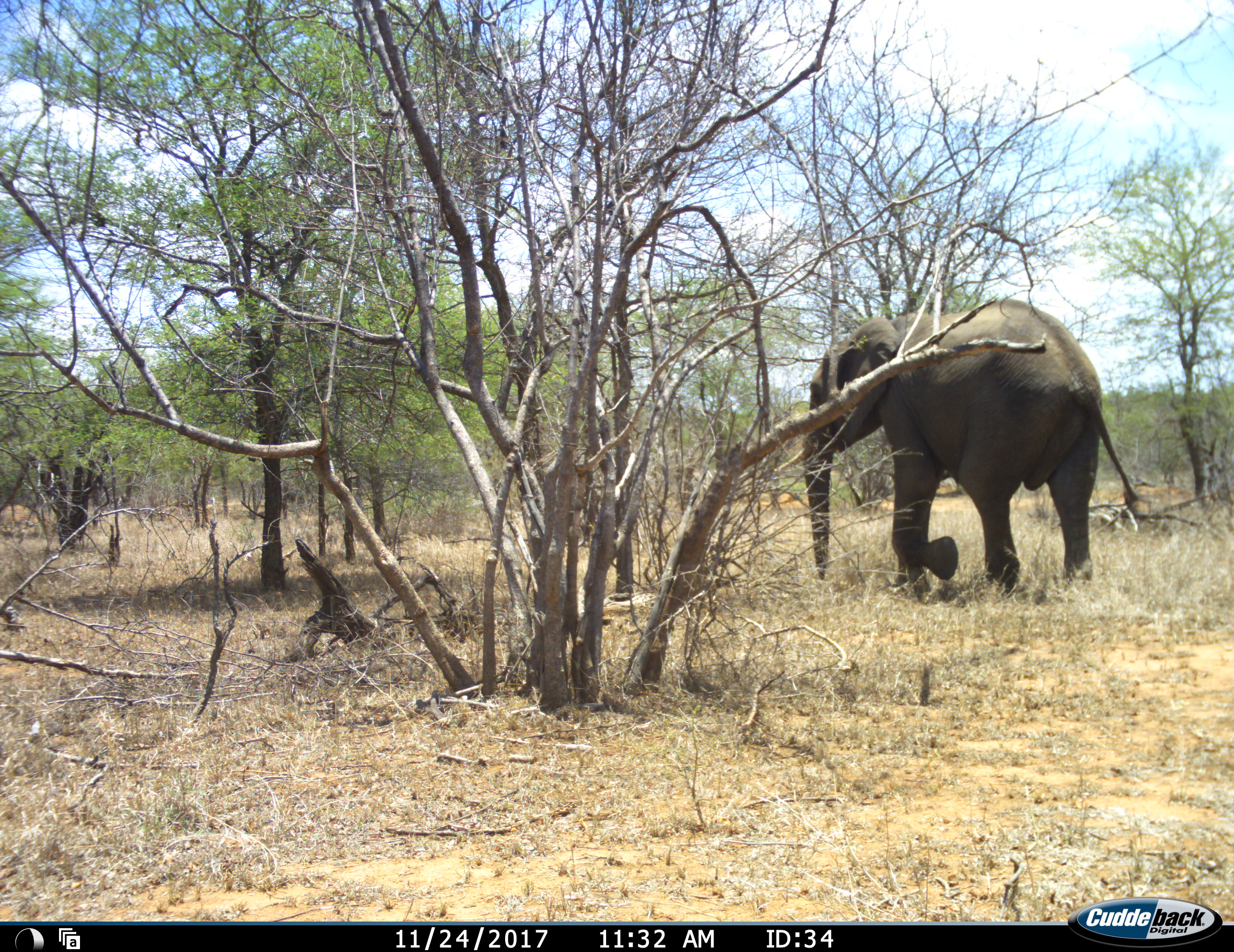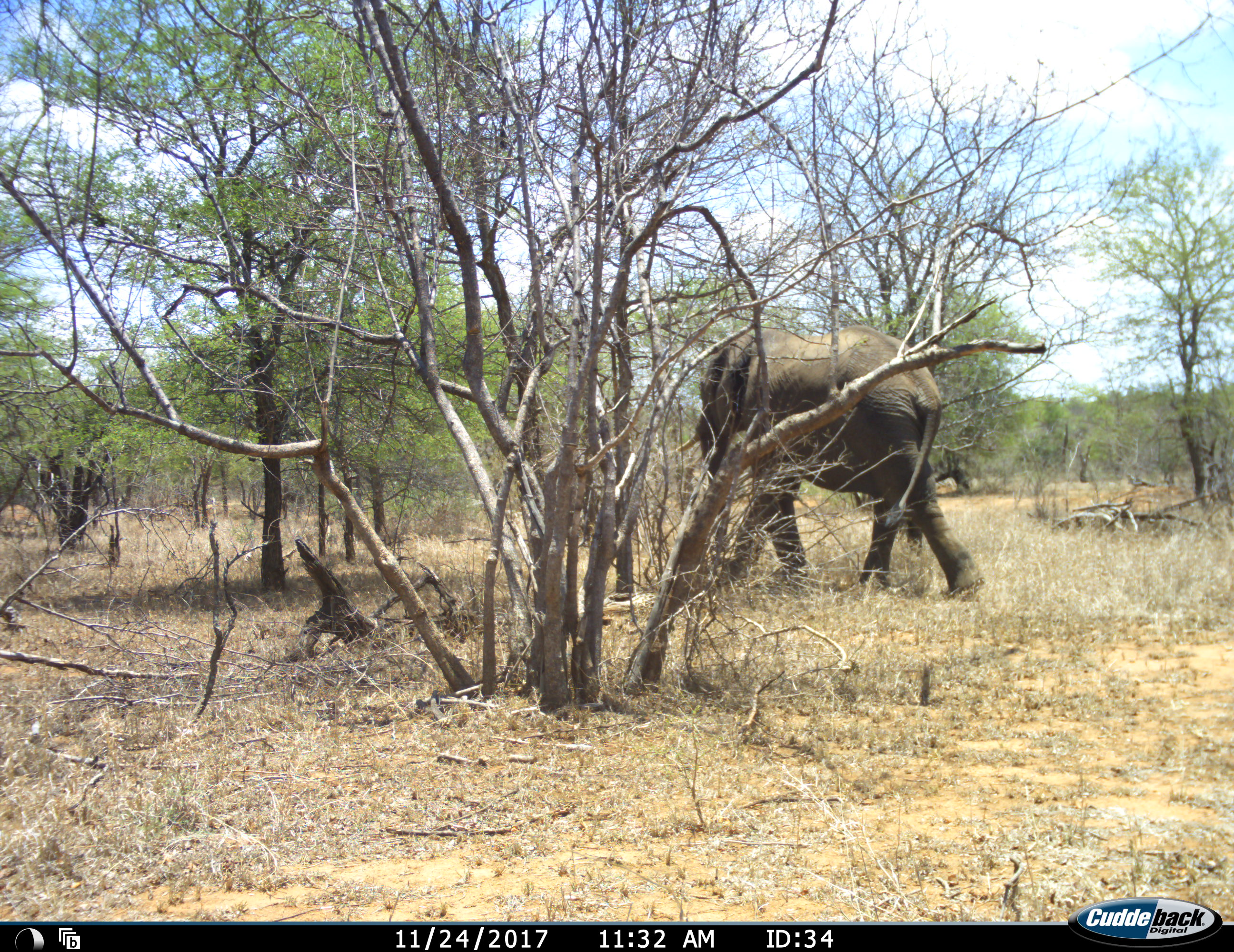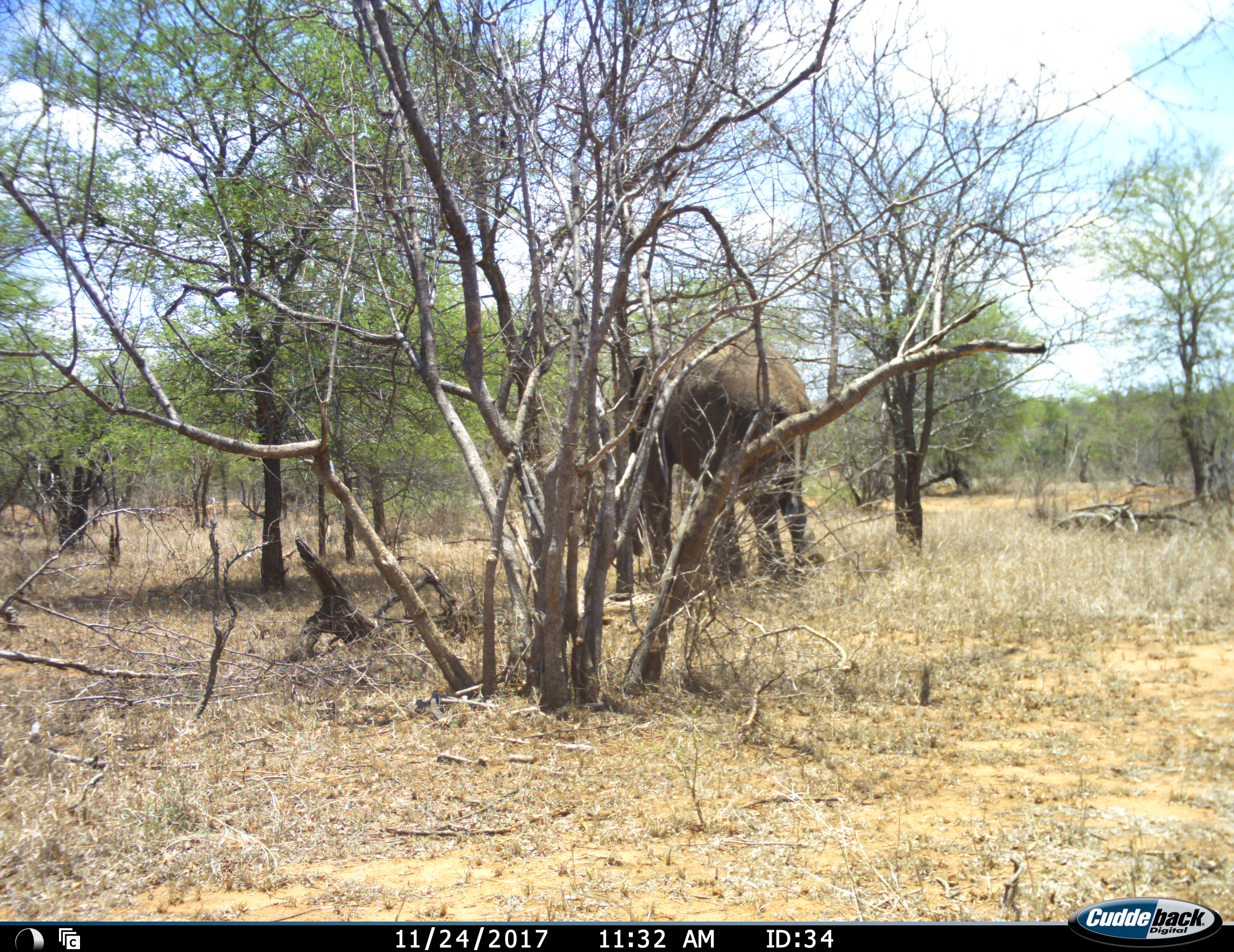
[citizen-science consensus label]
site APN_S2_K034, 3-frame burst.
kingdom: Animalia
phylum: Chordata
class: Mammalia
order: Proboscidea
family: Elephantidae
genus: Loxodonta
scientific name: Loxodonta africana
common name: african bush elephant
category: elephant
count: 1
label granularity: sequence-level